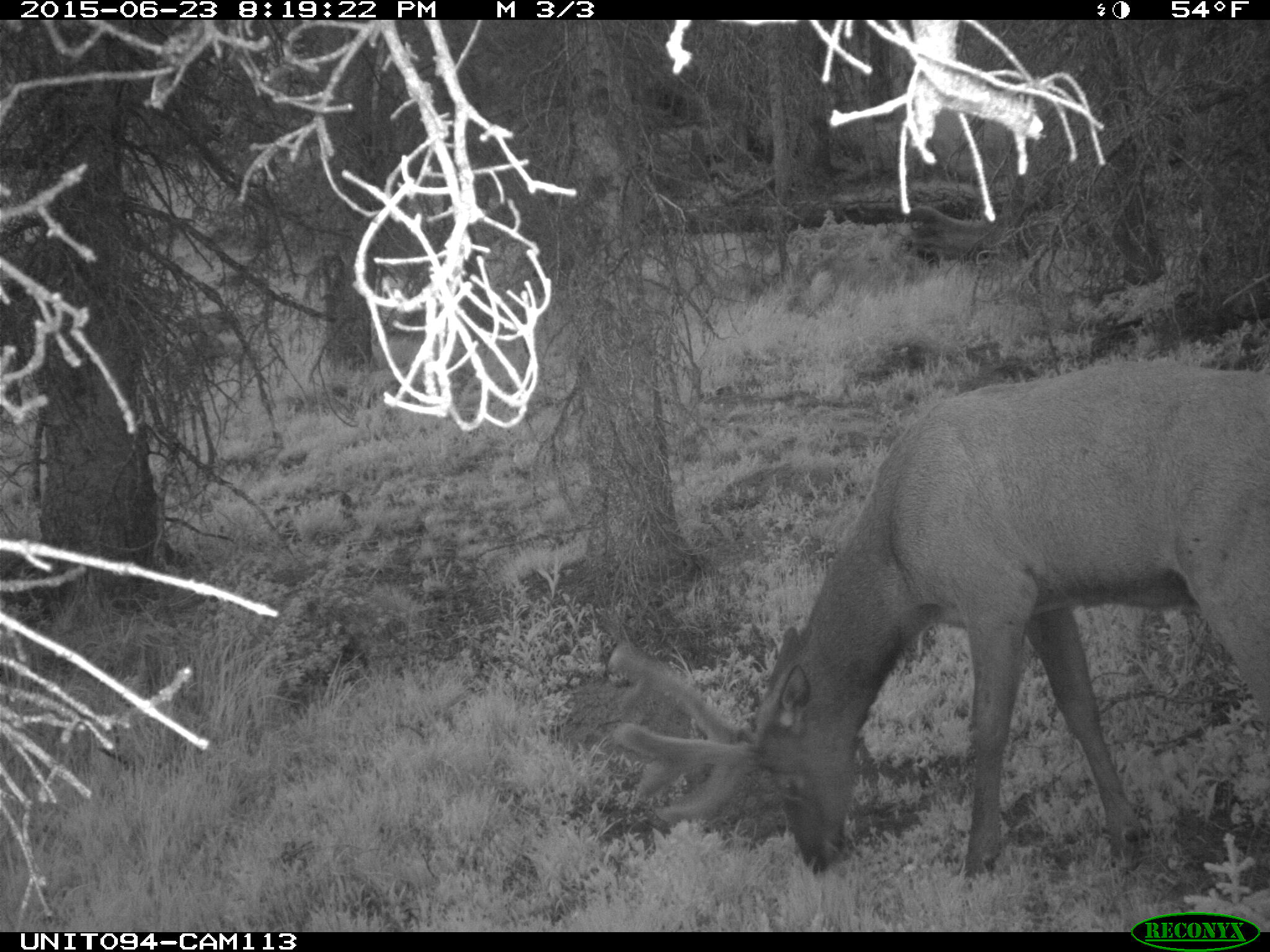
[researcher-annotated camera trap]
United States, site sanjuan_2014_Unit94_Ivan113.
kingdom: Animalia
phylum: Chordata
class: Mammalia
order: Artiodactyla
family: Cervidae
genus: Cervus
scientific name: Cervus elaphus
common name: red deer